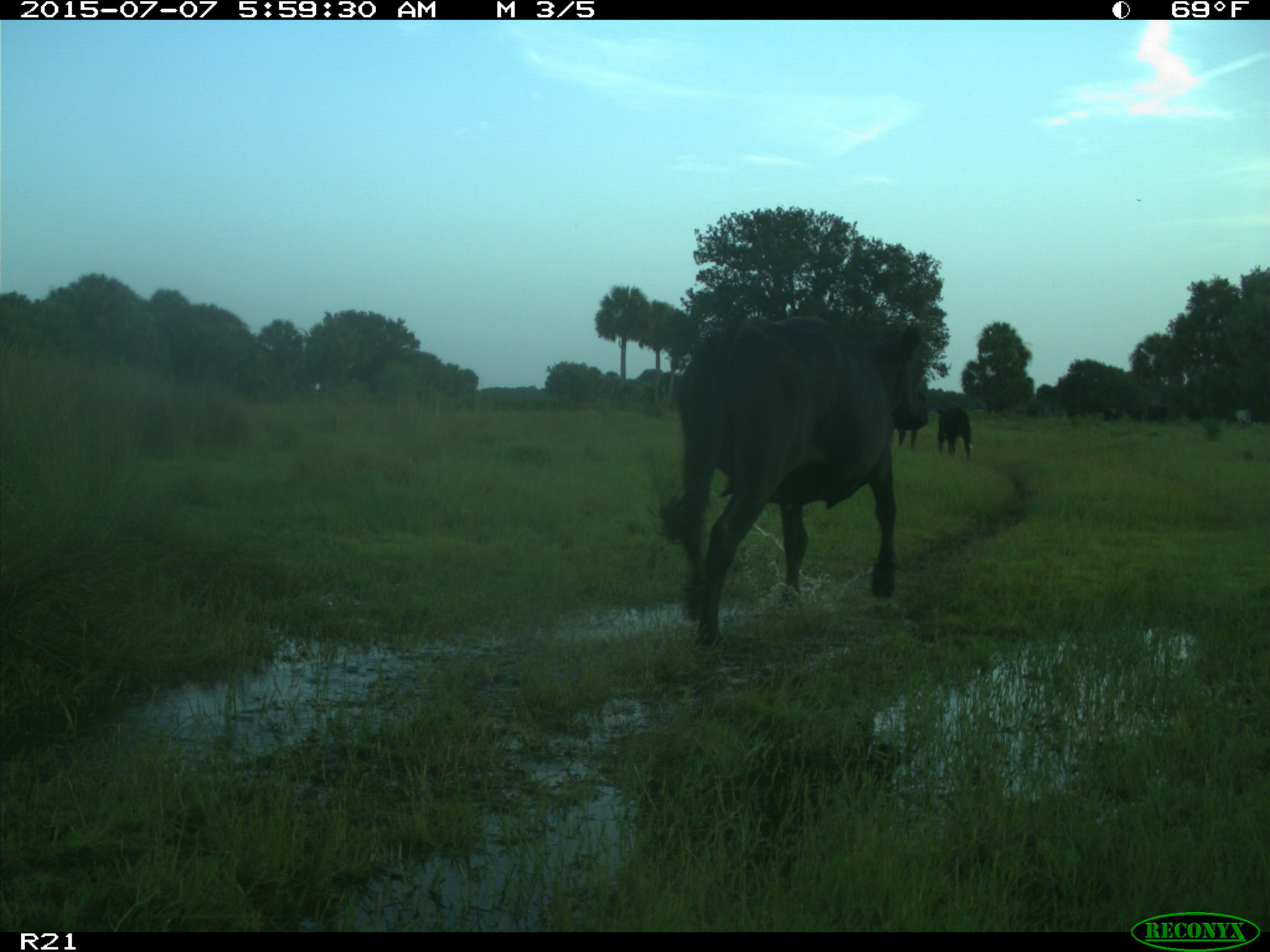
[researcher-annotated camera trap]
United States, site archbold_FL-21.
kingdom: Animalia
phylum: Chordata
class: Mammalia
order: Artiodactyla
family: Bovidae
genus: Bos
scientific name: Bos taurus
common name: domestic cow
Bos taurus (domestic cow).